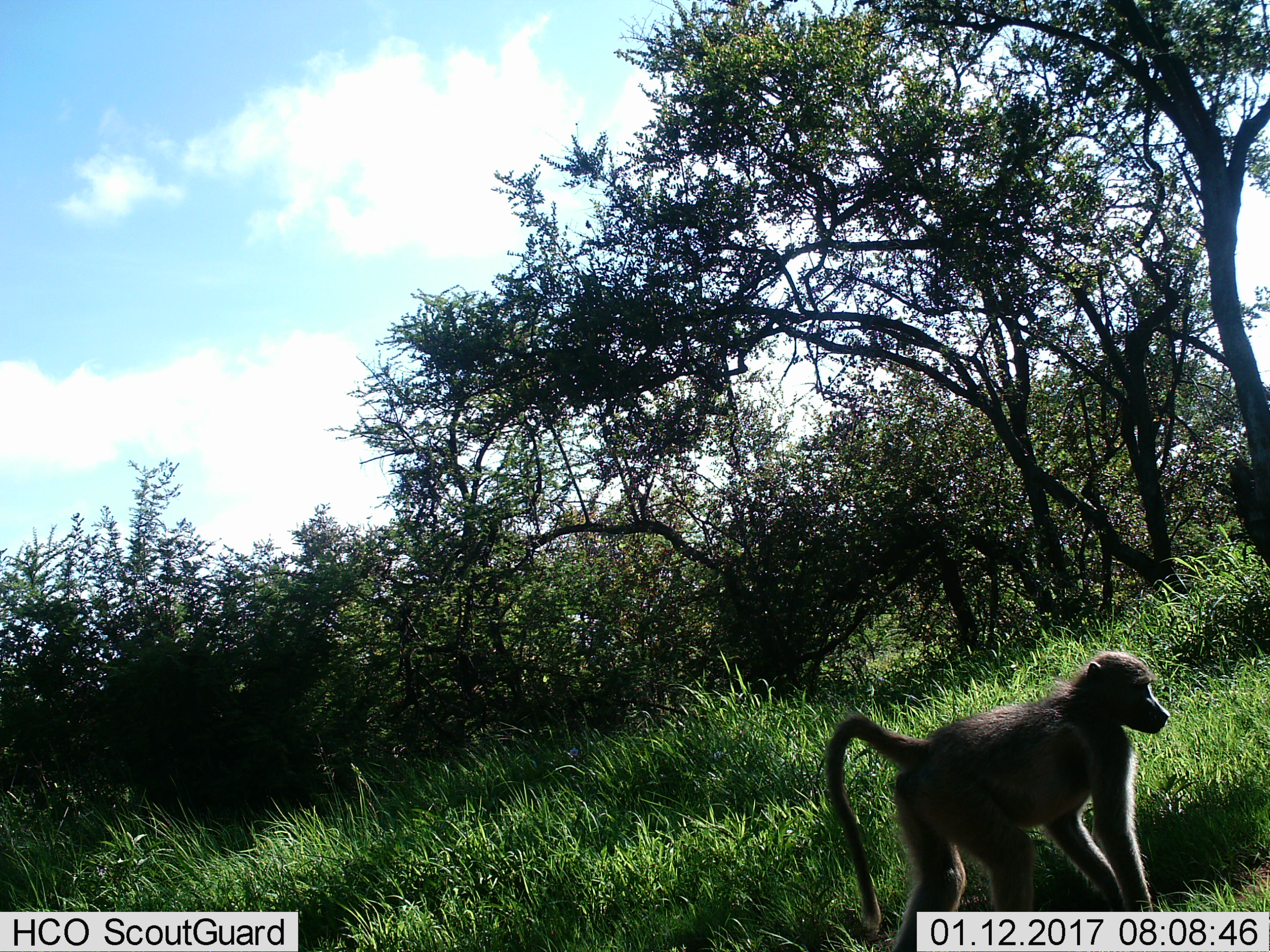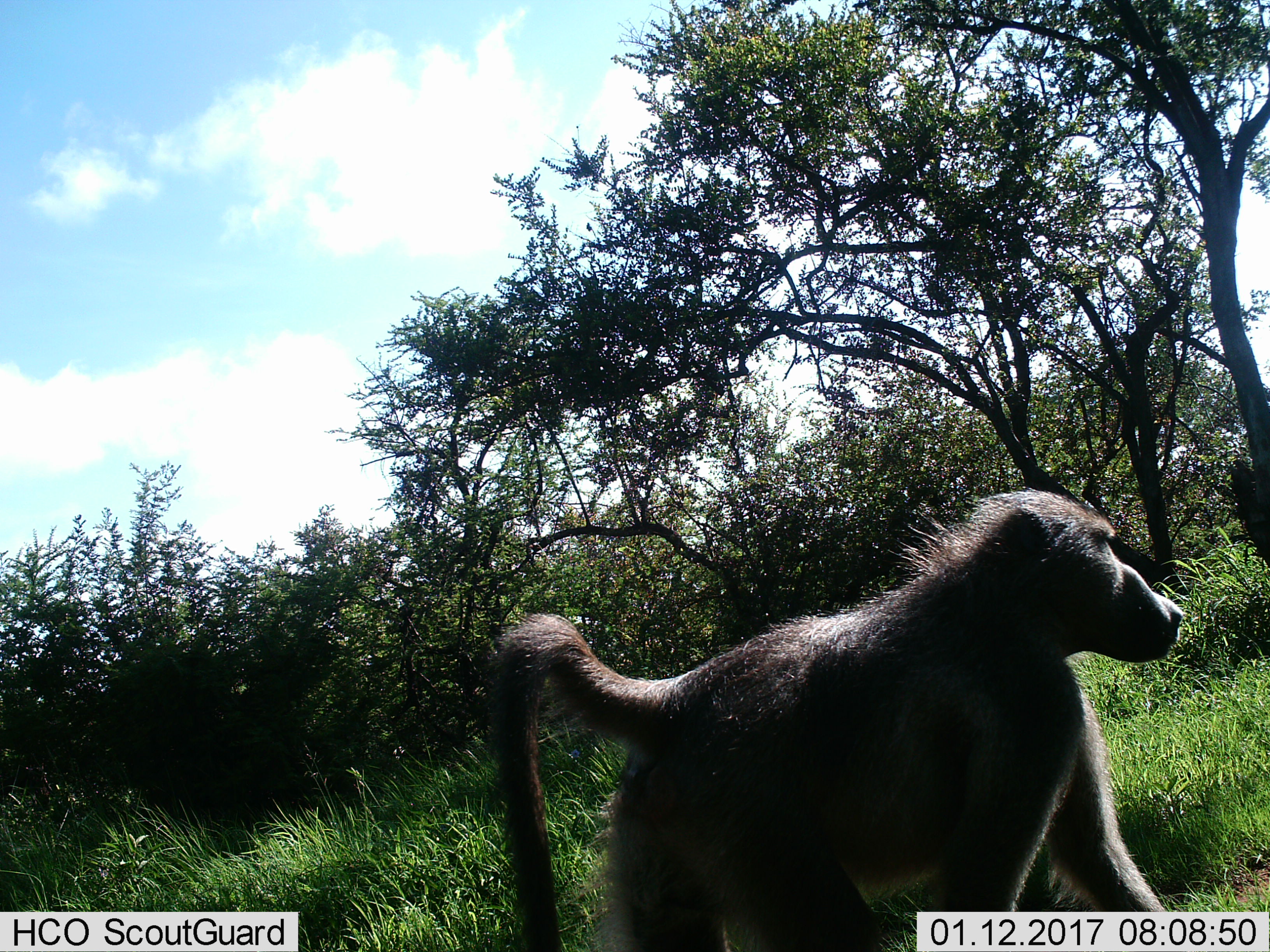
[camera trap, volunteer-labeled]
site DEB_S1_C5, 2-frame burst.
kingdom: Animalia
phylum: Chordata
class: Mammalia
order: Primates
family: Cercopithecidae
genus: Papio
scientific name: Papio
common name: baboon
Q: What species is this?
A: Baboon (Papio).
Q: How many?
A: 1.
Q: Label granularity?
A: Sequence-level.